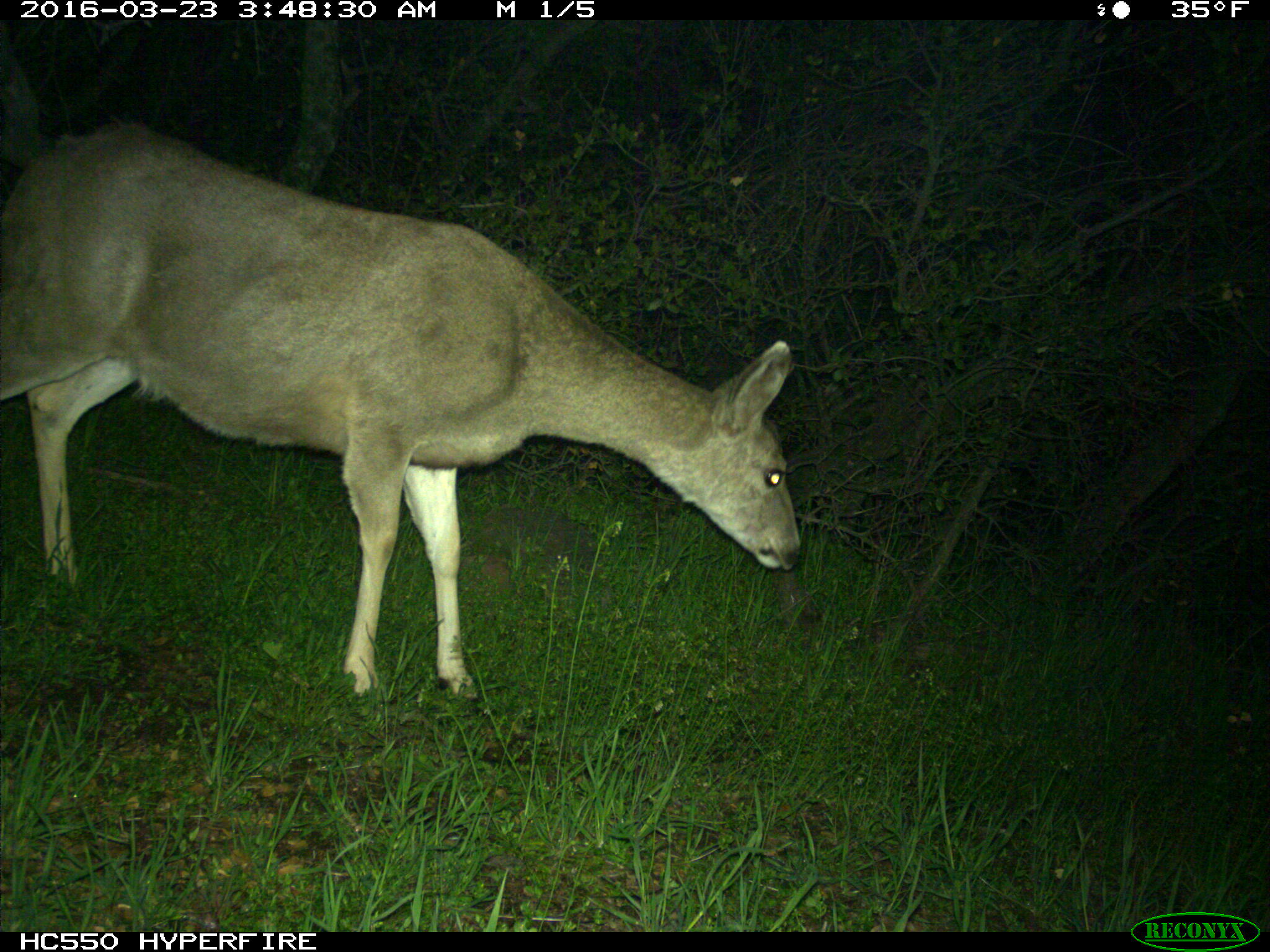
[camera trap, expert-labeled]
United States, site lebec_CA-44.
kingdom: Animalia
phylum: Chordata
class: Mammalia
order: Artiodactyla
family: Cervidae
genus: Odocoileus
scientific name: Odocoileus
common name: deer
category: unidentified deer